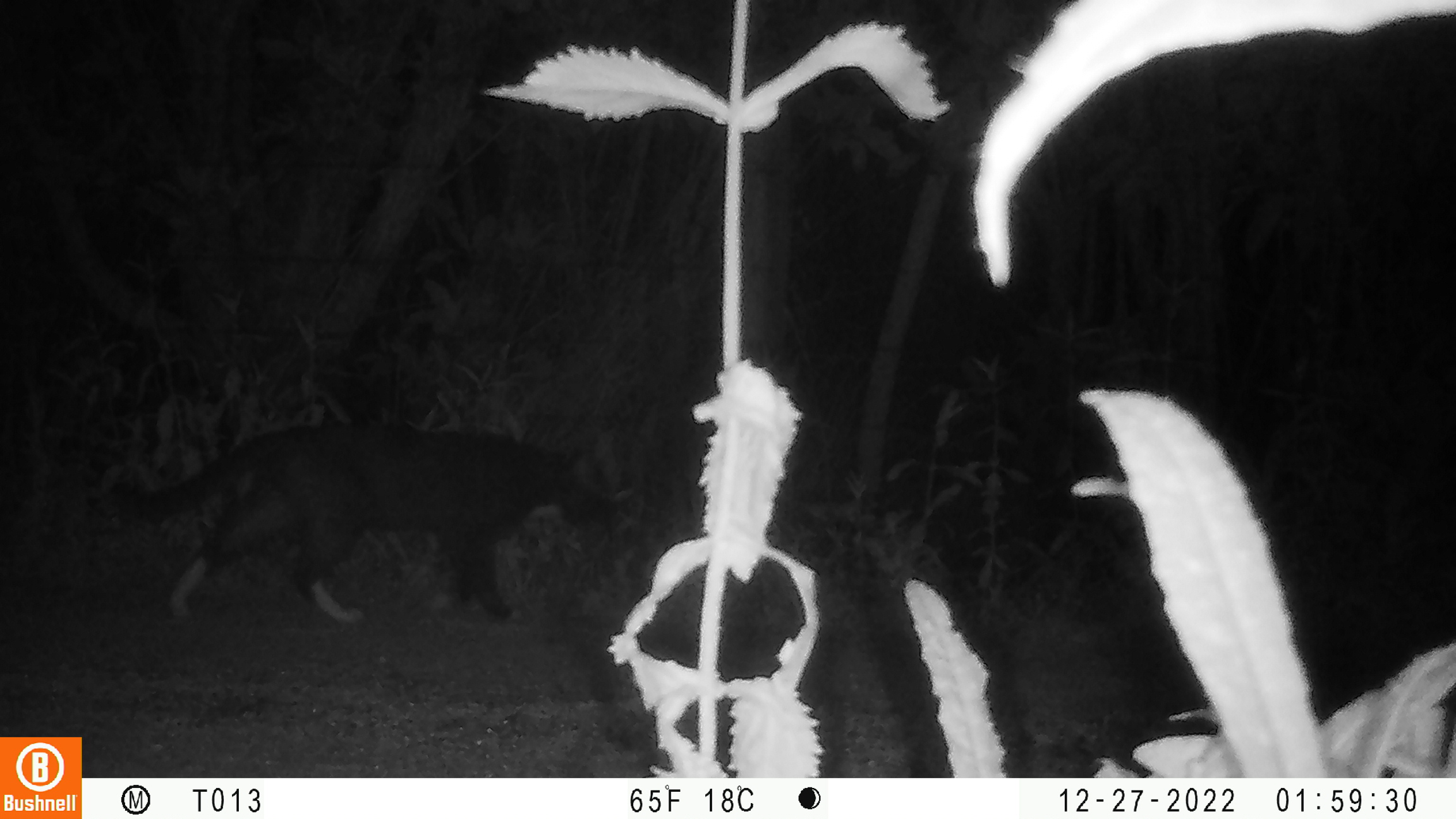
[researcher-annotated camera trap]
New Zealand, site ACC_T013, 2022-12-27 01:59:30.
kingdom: Animalia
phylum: Chordata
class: Mammalia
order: Carnivora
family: Felidae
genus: Felis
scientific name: Felis catus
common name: domestic cat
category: cat